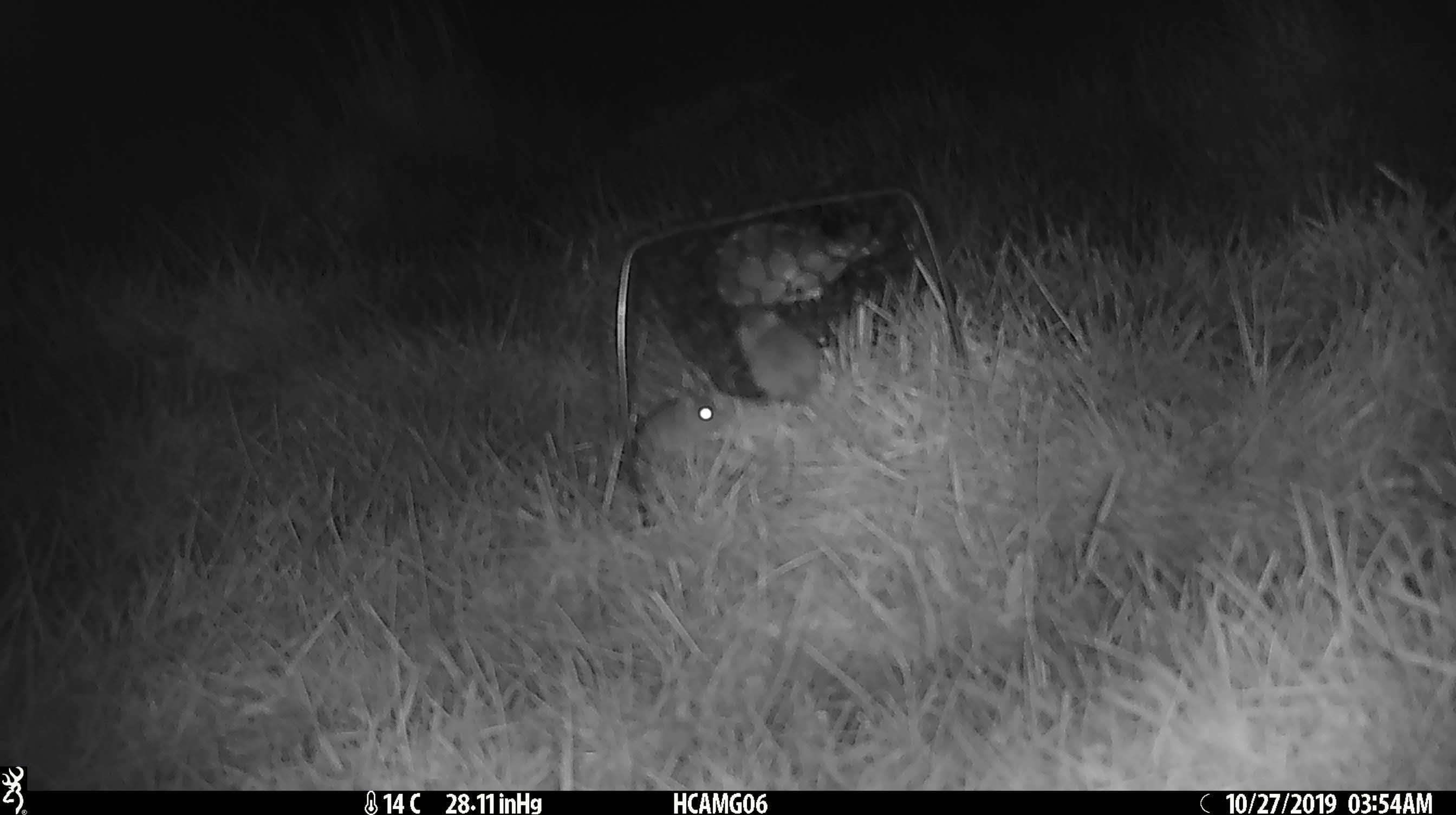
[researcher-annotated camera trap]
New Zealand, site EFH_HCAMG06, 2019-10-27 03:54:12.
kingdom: Animalia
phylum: Chordata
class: Mammalia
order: Rodentia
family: Muridae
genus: Mus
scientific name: Mus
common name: mouse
Mouse (Mus).